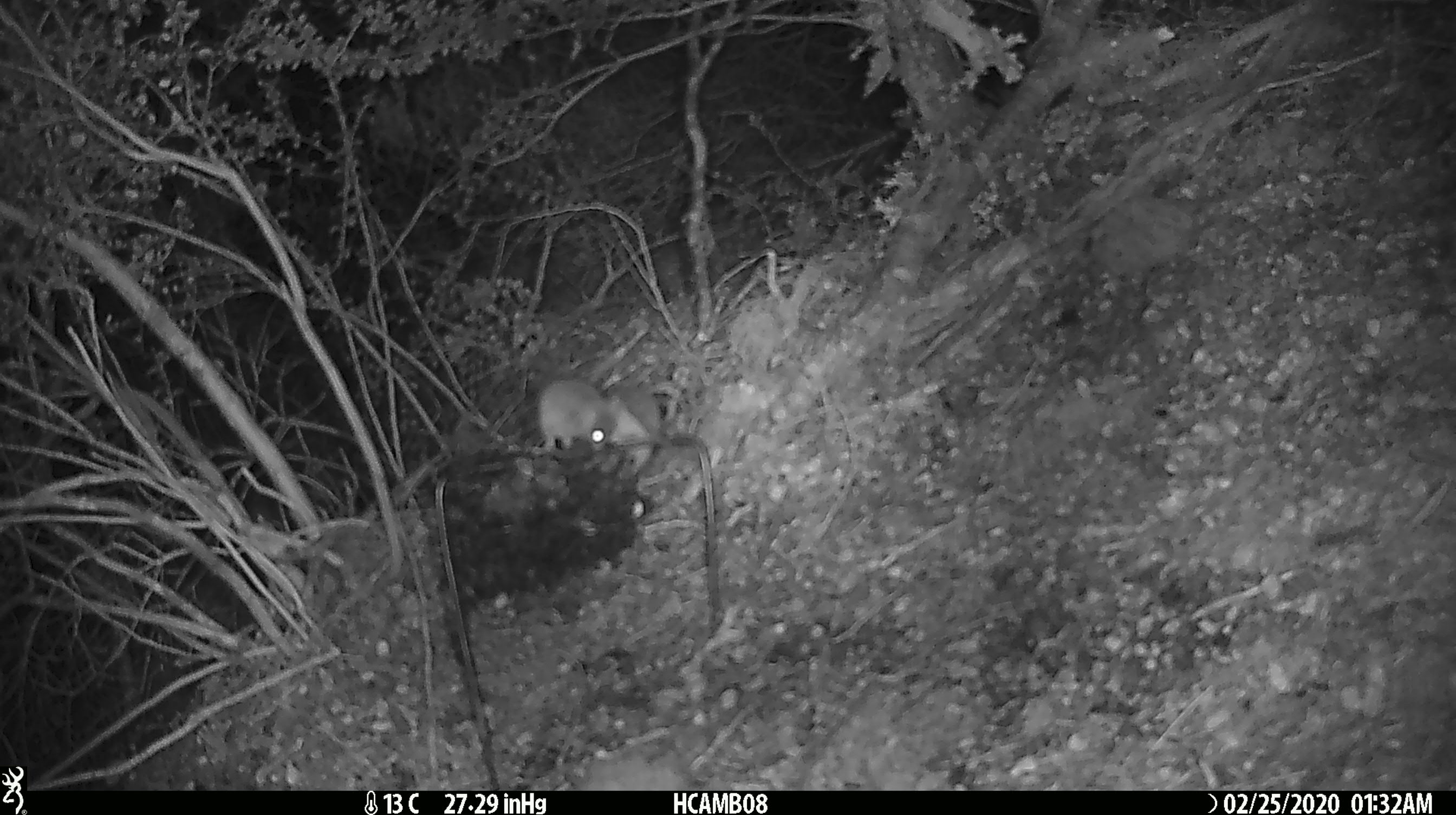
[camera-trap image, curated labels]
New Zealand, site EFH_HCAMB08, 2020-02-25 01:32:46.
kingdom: Animalia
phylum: Chordata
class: Mammalia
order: Rodentia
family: Muridae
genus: Mus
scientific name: Mus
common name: mouse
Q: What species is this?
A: Mouse (Mus).